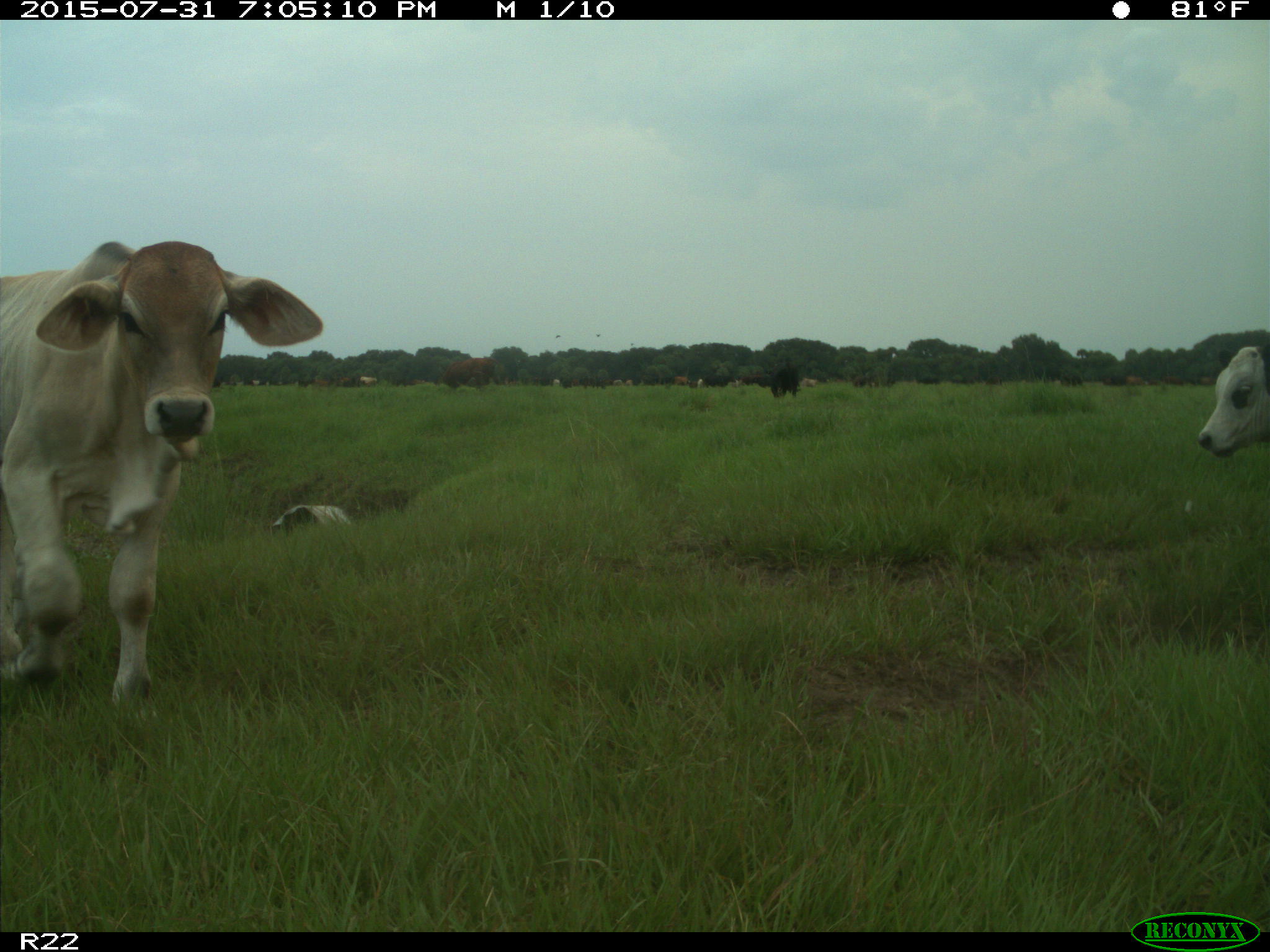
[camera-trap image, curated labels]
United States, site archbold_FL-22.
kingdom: Animalia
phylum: Chordata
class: Mammalia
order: Artiodactyla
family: Bovidae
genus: Bos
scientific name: Bos taurus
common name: domestic cow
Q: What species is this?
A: Bos taurus (domestic cow).